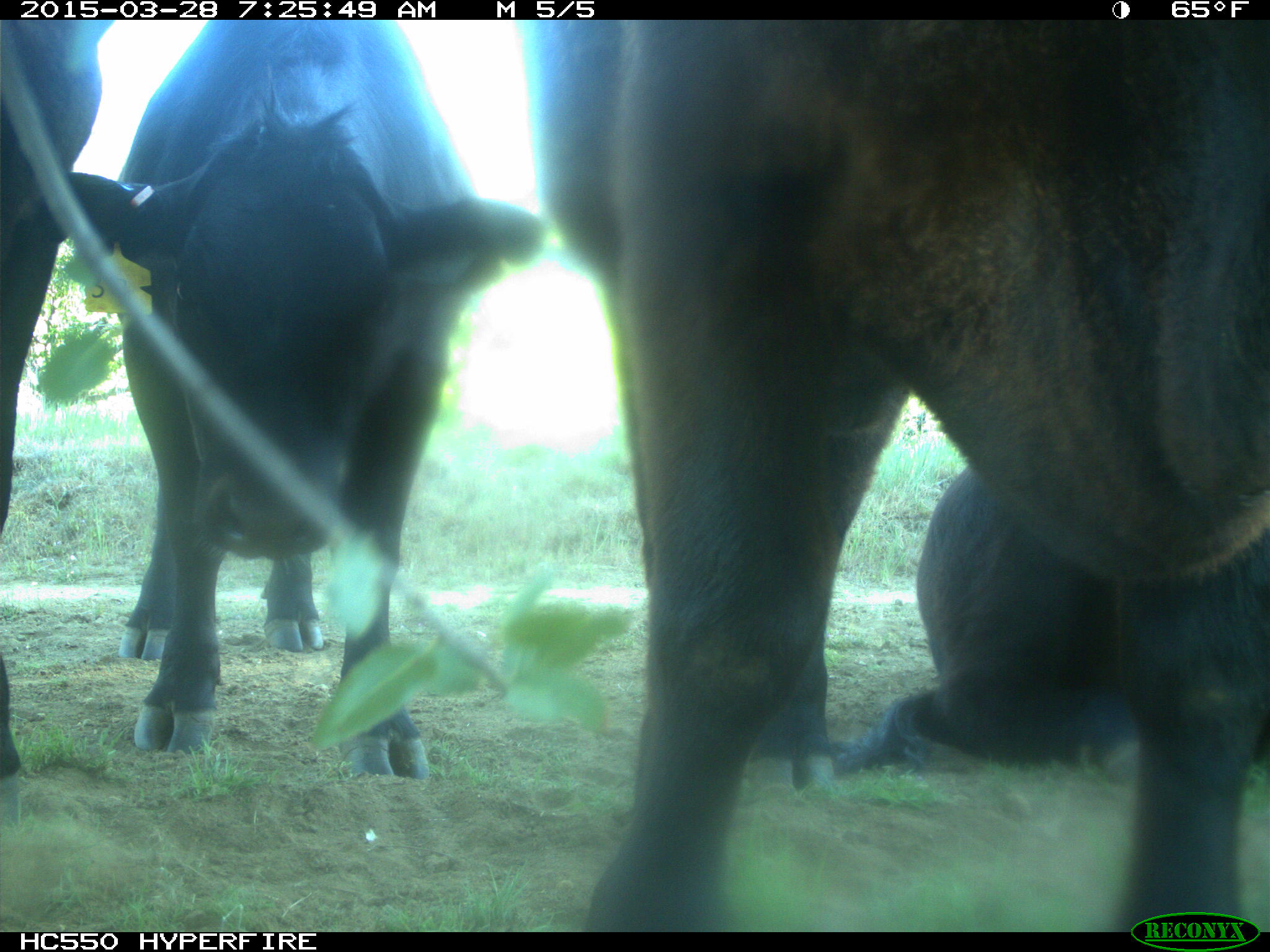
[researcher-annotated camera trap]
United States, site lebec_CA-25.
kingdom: Animalia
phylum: Chordata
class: Mammalia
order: Artiodactyla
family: Bovidae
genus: Bos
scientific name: Bos taurus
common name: domestic cow